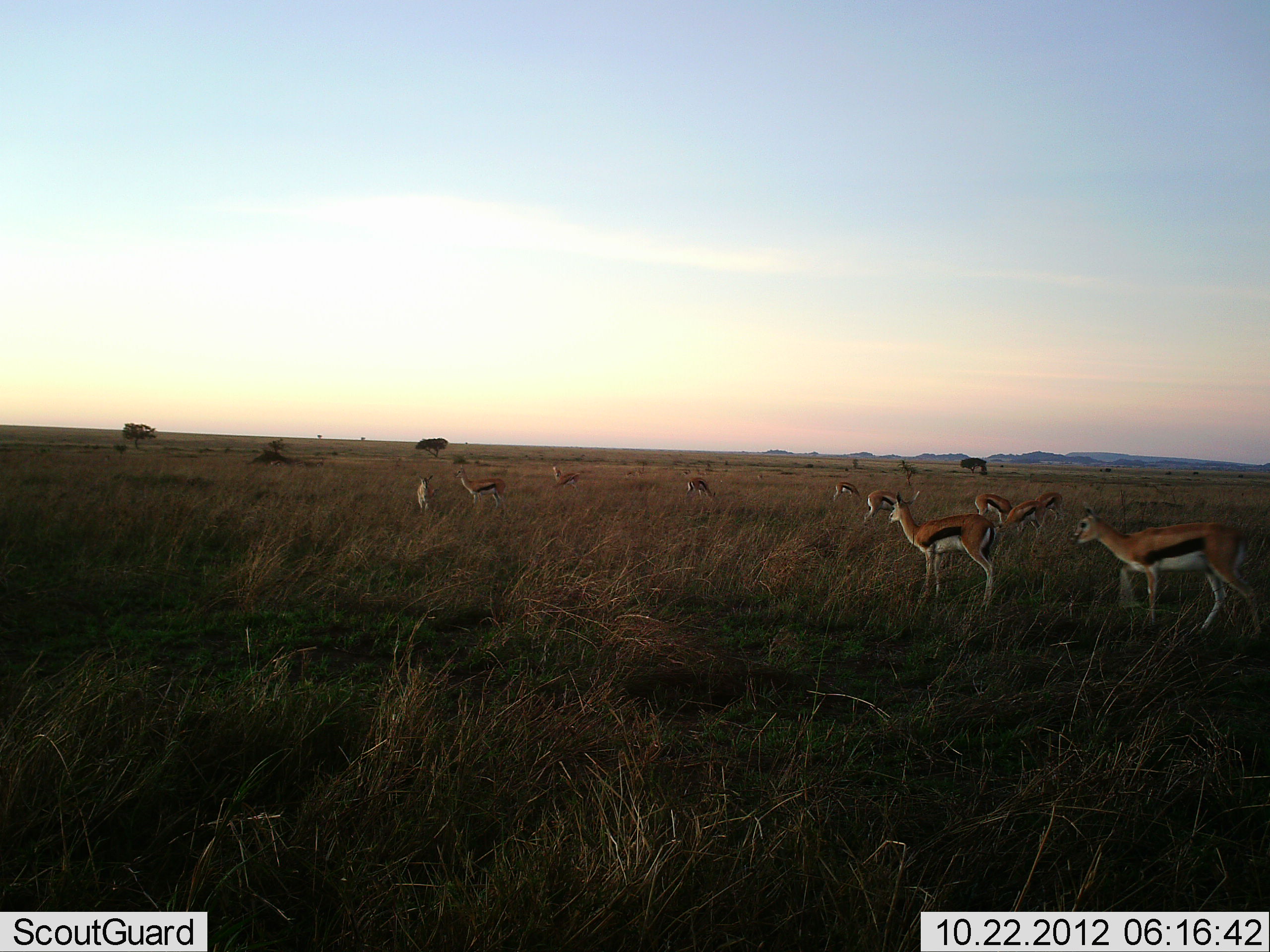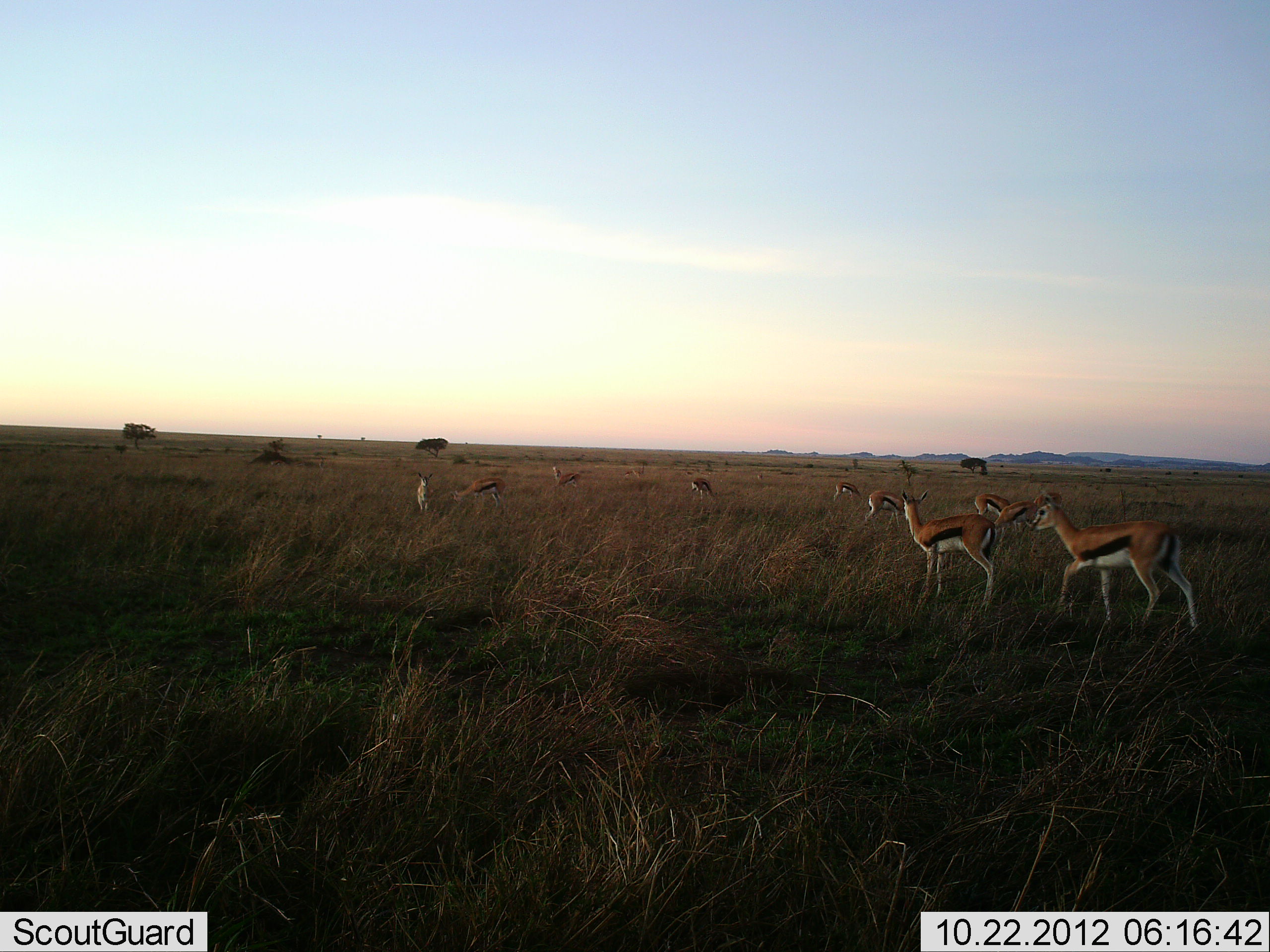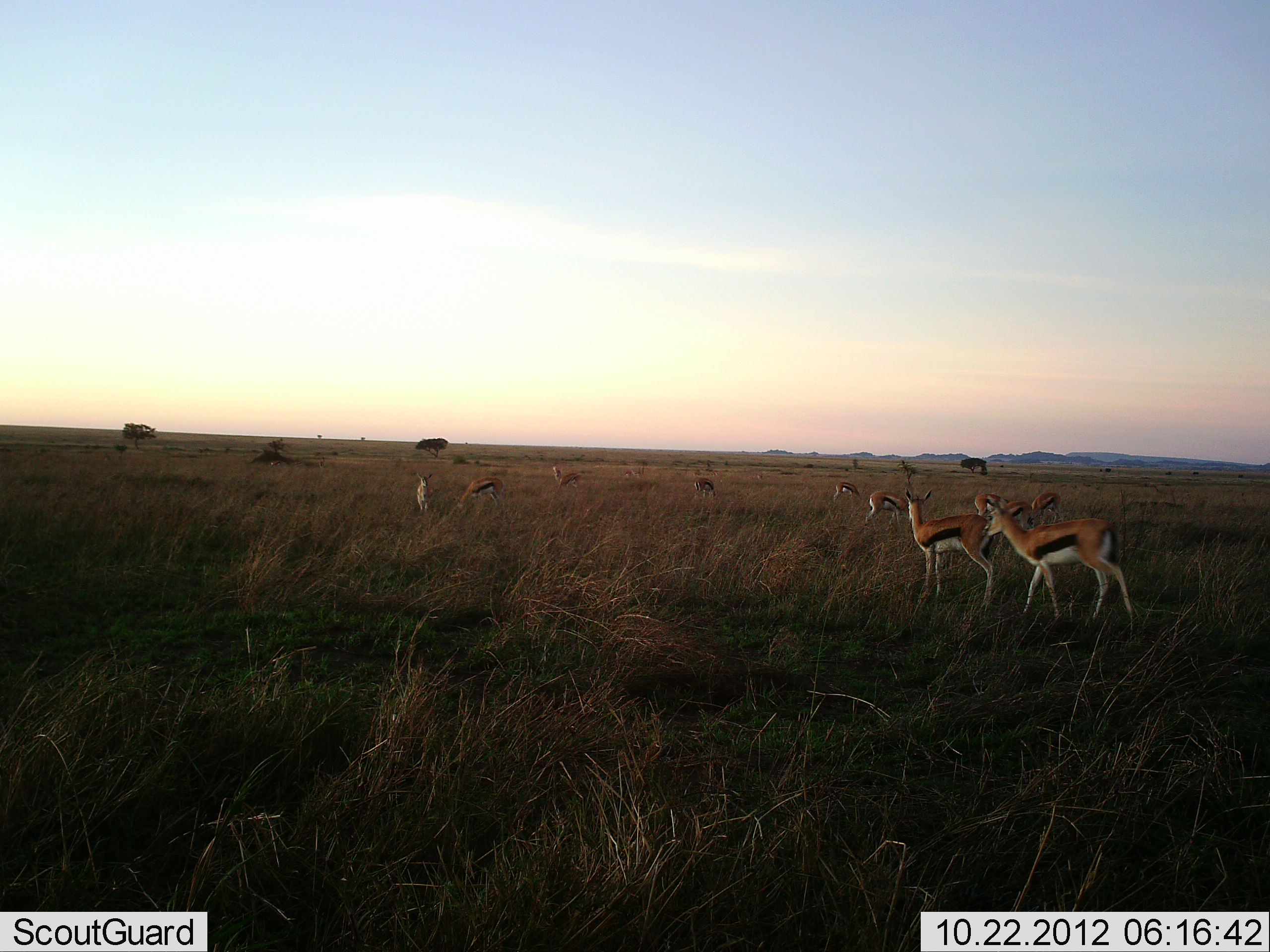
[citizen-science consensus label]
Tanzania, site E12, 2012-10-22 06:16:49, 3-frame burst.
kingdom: Animalia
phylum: Chordata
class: Mammalia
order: Artiodactyla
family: Bovidae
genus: Eudorcas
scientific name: Eudorcas thomsonii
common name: thomson's gazelle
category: gazellethomsons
Gazellethomsons (thomson's gazelle) (Eudorcas thomsonii), count 11-50. Behavior (volunteer vote fractions): standing 80%, resting 0%, moving 70%, interacting 0%. Young present (vote fraction): 0%. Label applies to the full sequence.